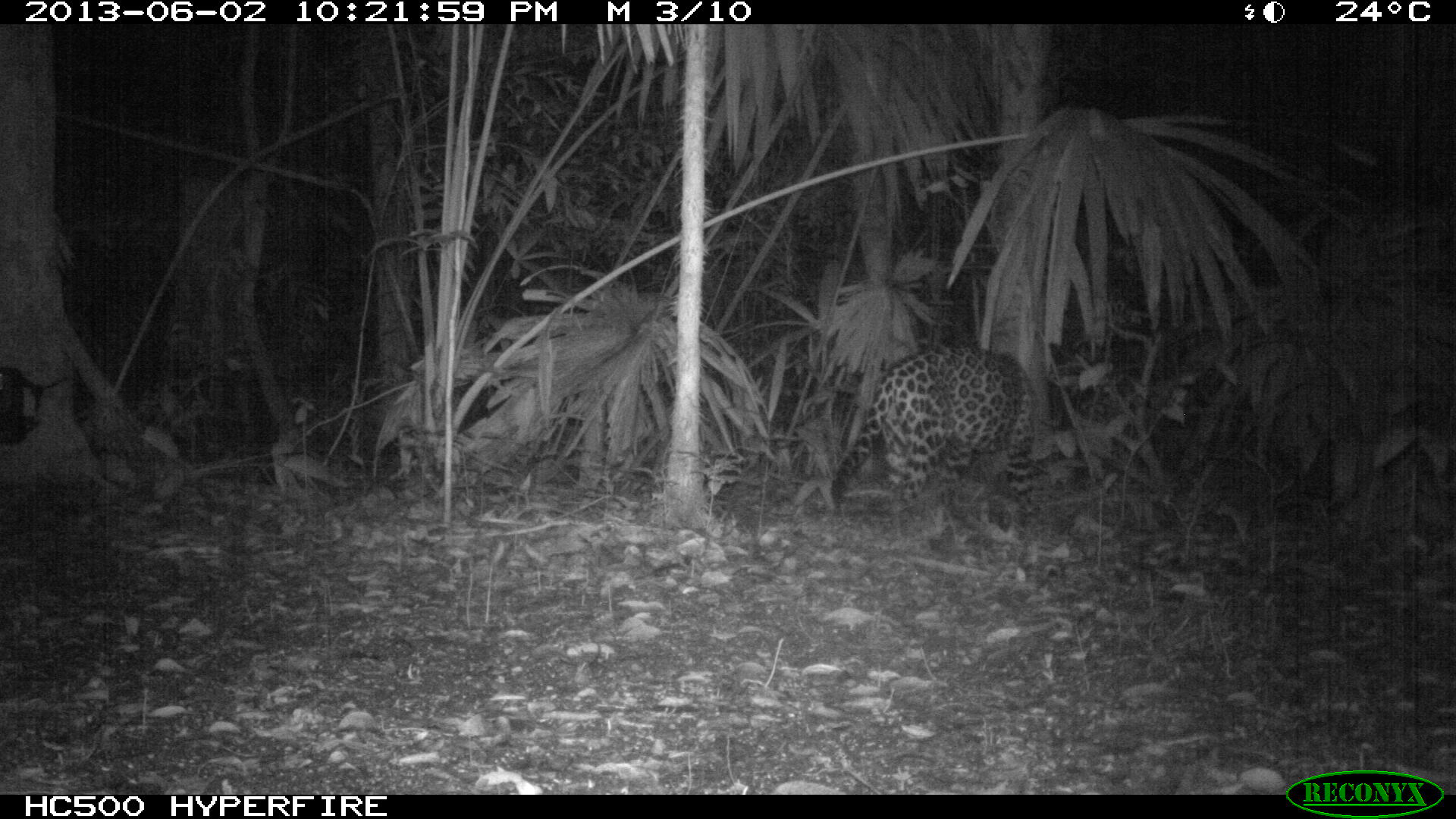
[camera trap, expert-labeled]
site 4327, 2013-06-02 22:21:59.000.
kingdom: Animalia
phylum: Chordata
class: Mammalia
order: Carnivora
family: Felidae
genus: Panthera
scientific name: Panthera onca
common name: jaguar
Panthera onca (jaguar), count 1, sex male.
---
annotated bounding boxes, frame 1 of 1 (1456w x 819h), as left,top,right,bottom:
panthera onca: 826,343,1036,557